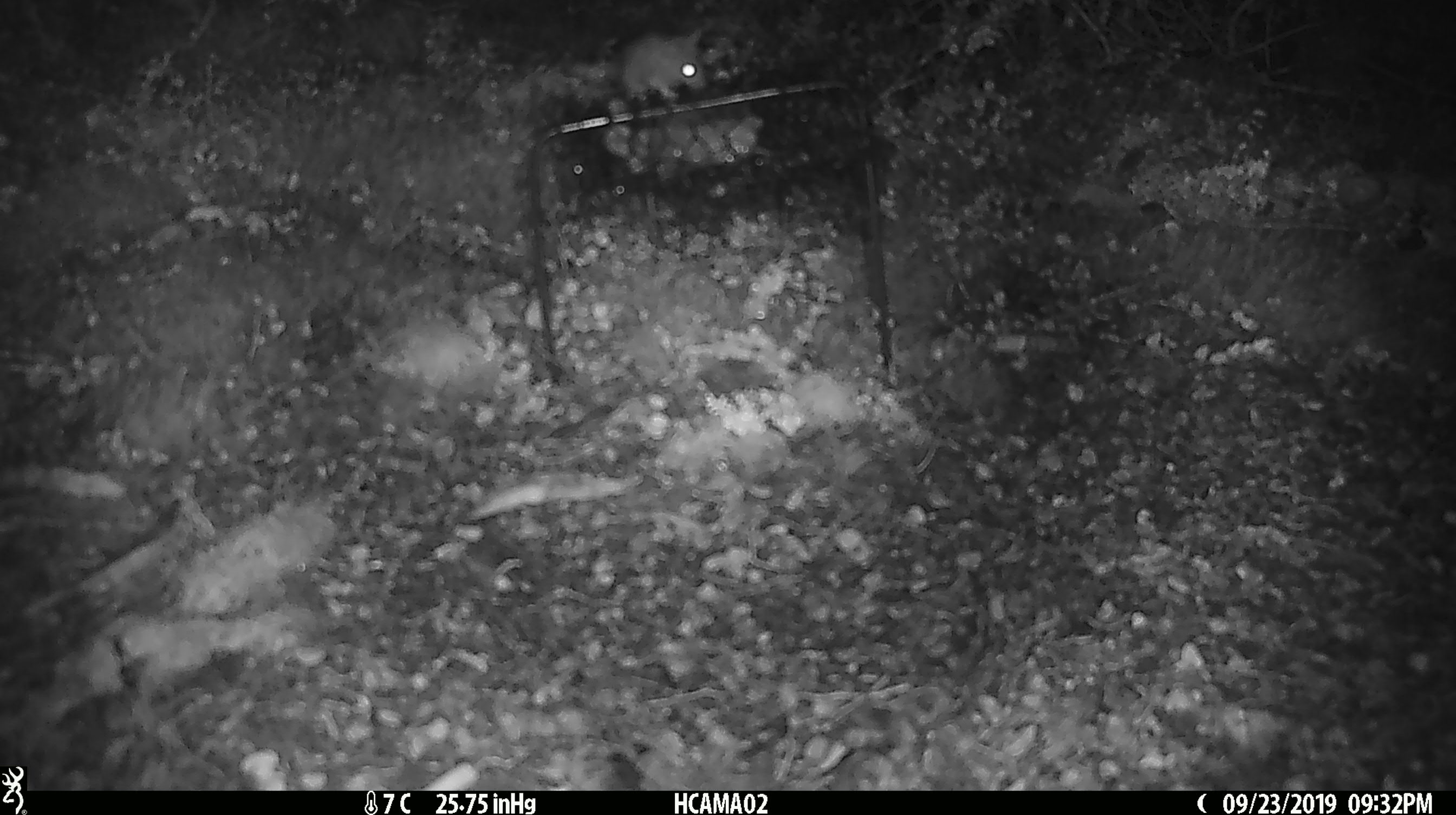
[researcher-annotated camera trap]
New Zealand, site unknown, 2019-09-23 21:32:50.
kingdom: Animalia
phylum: Chordata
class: Mammalia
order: Rodentia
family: Muridae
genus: Mus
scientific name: Mus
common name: mouse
Mouse (Mus).